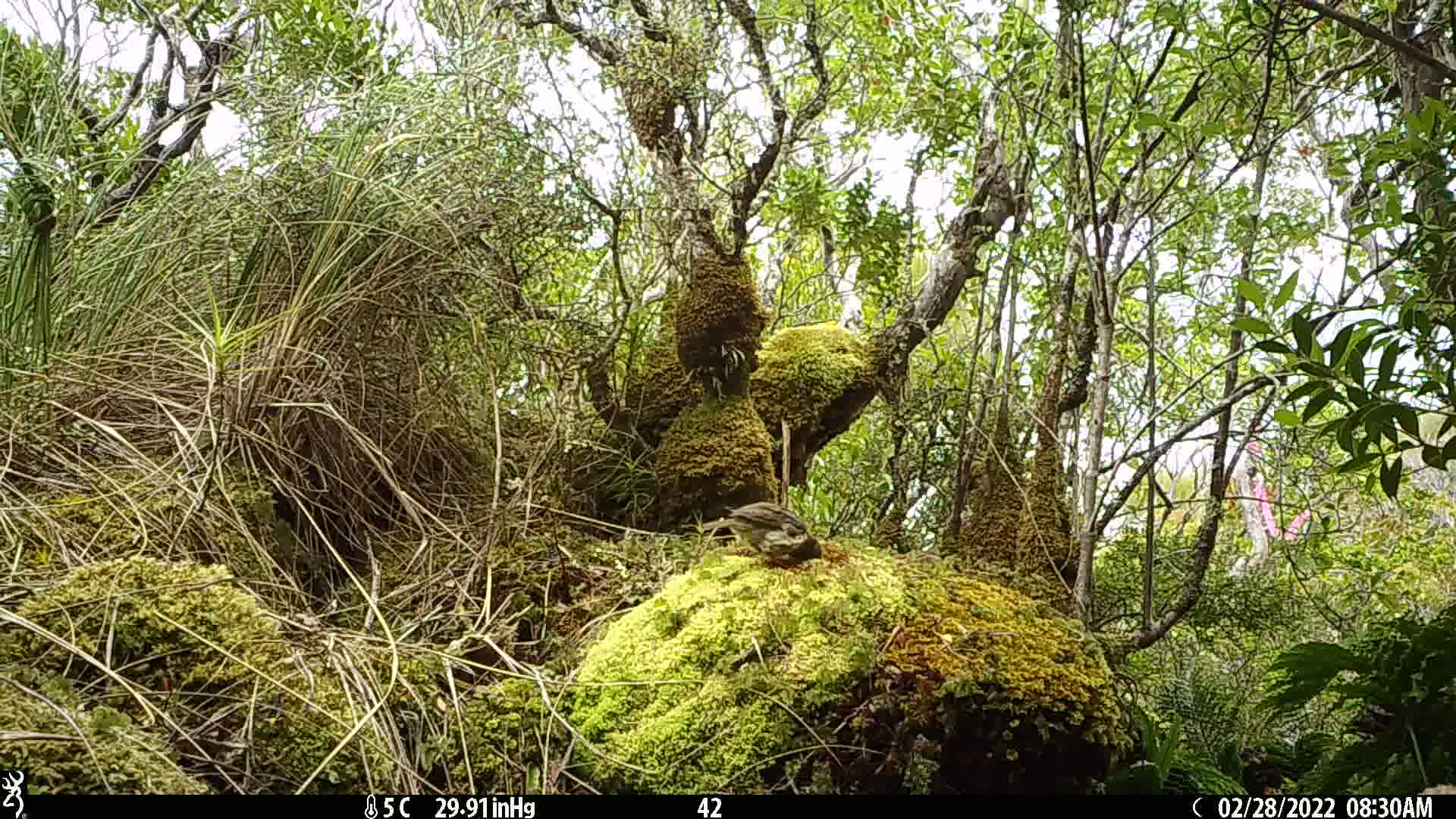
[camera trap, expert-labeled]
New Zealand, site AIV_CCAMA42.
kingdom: Animalia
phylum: Chordata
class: Aves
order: Passeriformes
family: Turdidae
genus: Turdus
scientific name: Turdus philomelos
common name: song thrush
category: thrush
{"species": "thrush (song thrush) (Turdus philomelos)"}